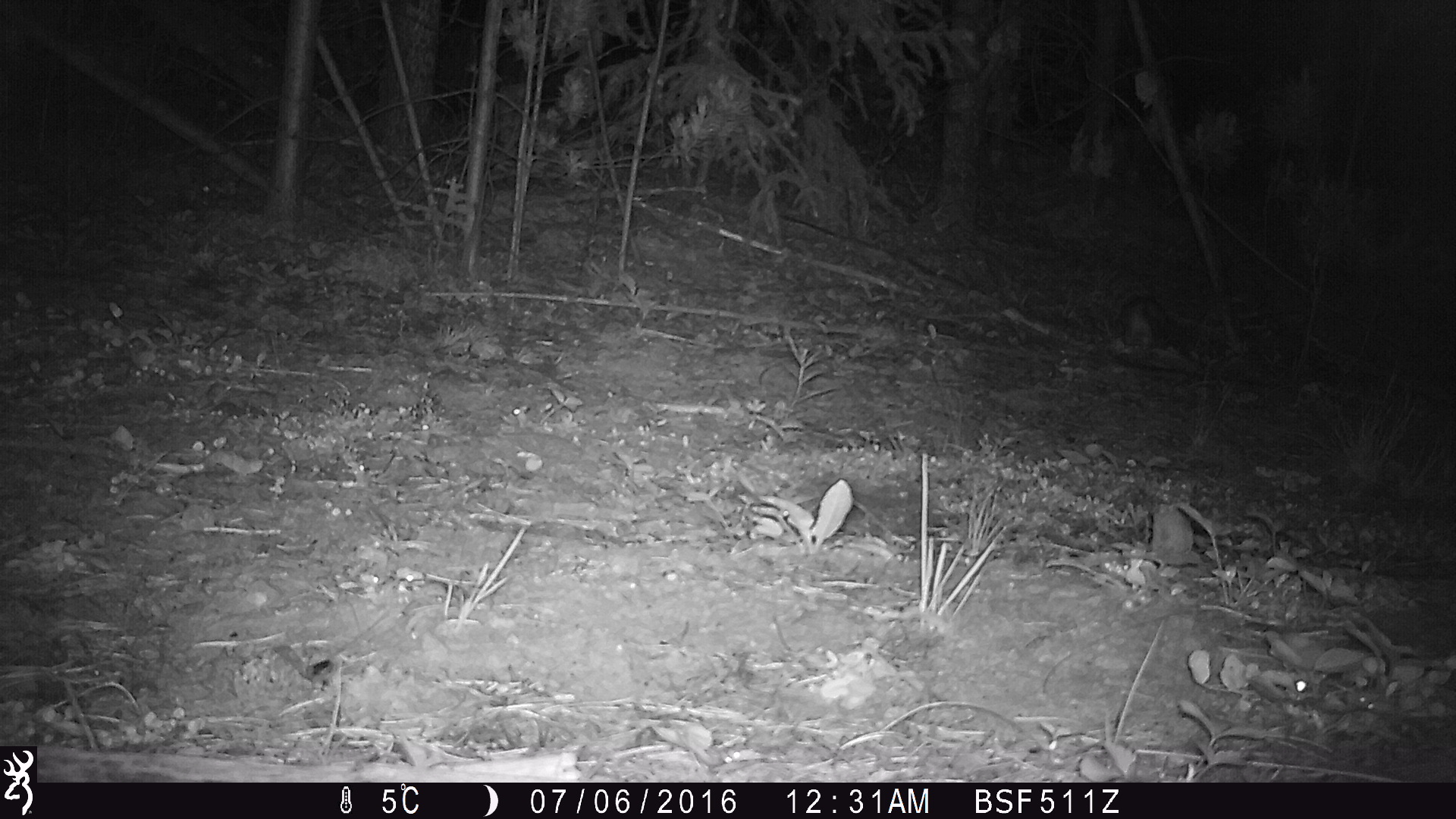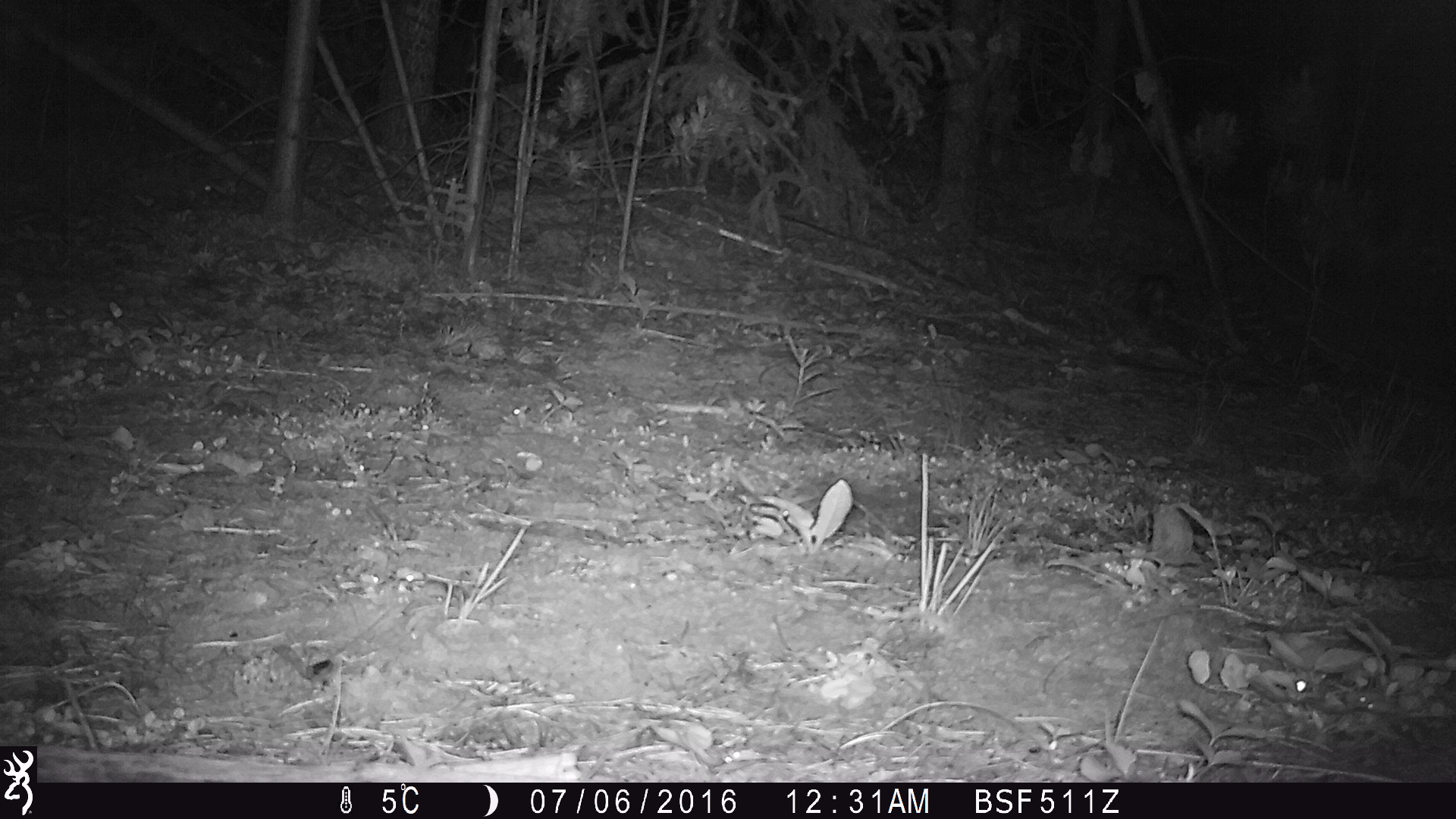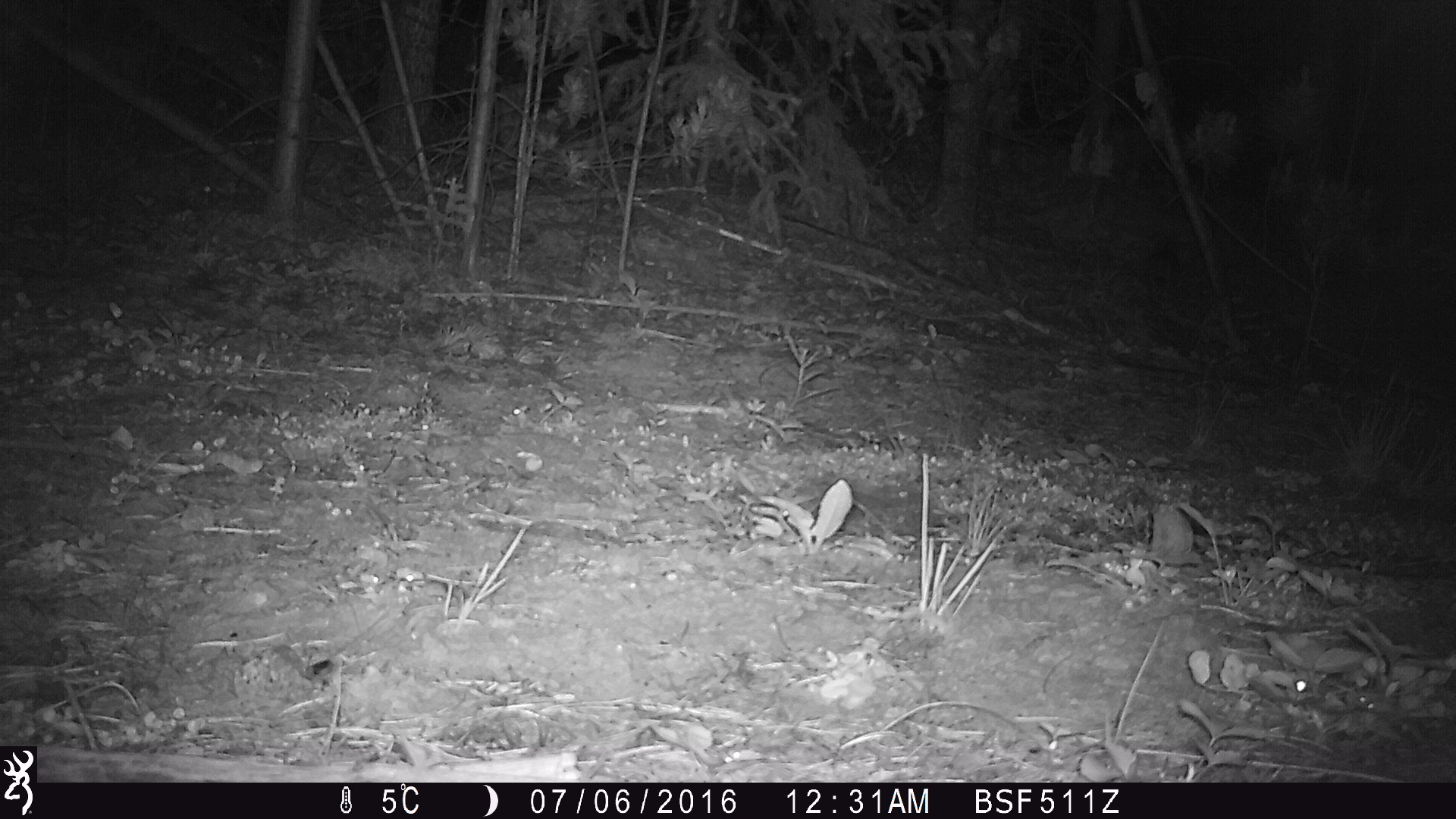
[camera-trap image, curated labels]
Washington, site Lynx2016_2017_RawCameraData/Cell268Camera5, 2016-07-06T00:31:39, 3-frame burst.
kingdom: Animalia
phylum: Chordata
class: Mammalia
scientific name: Mammalia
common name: small mammal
Small mammal (Mammalia). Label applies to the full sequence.